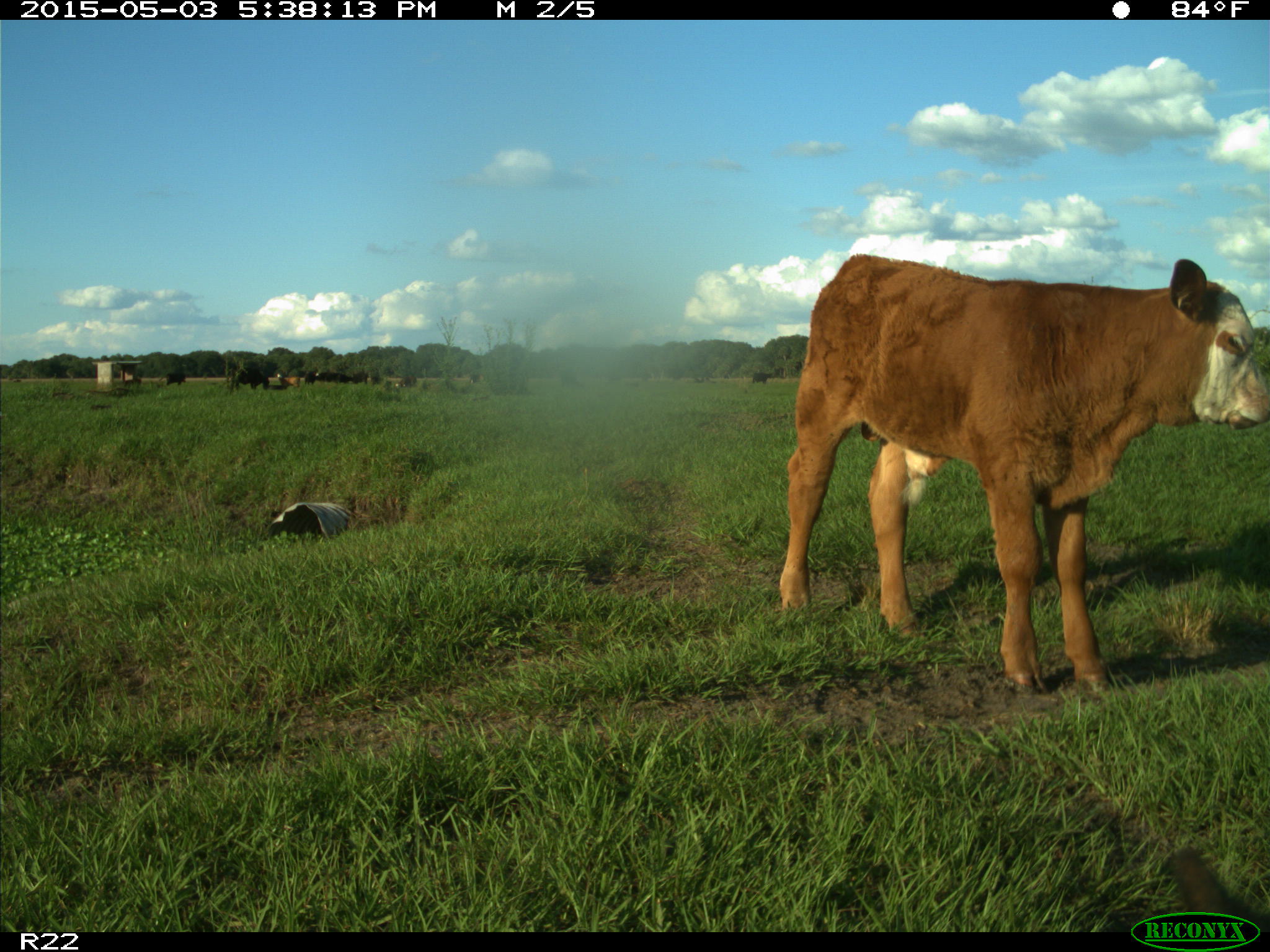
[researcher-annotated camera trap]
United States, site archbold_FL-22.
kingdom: Animalia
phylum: Chordata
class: Mammalia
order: Artiodactyla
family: Bovidae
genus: Bos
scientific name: Bos taurus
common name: domestic cow